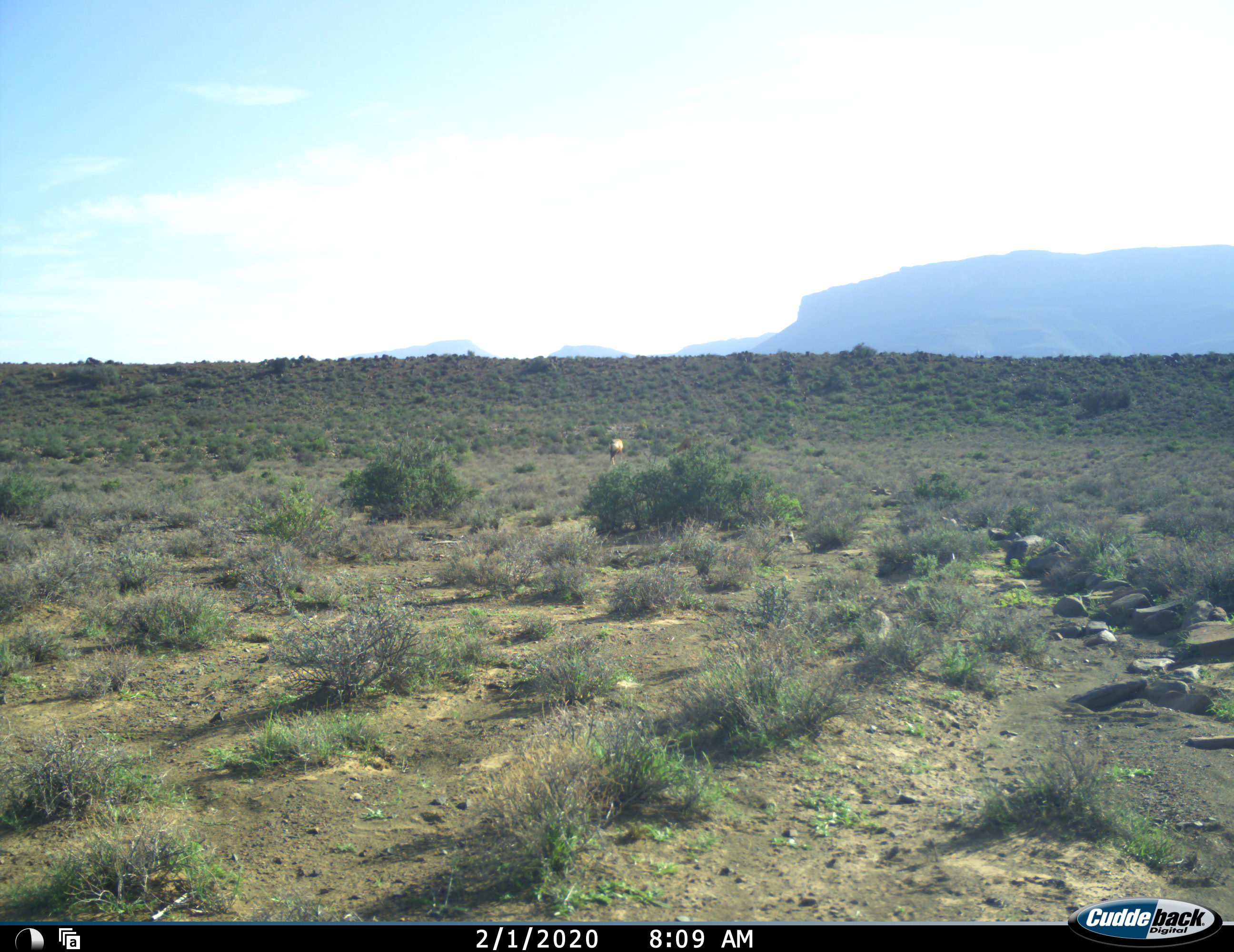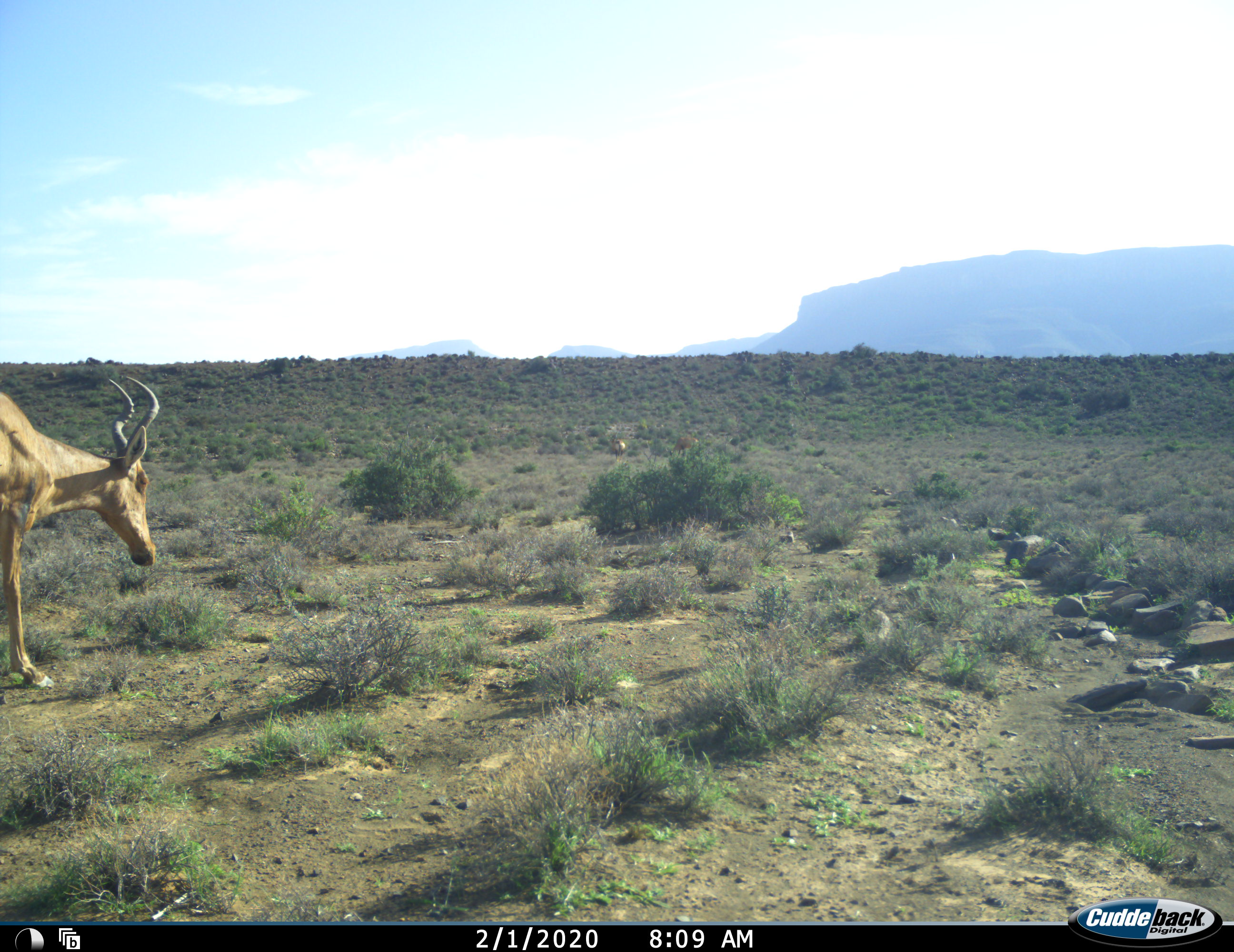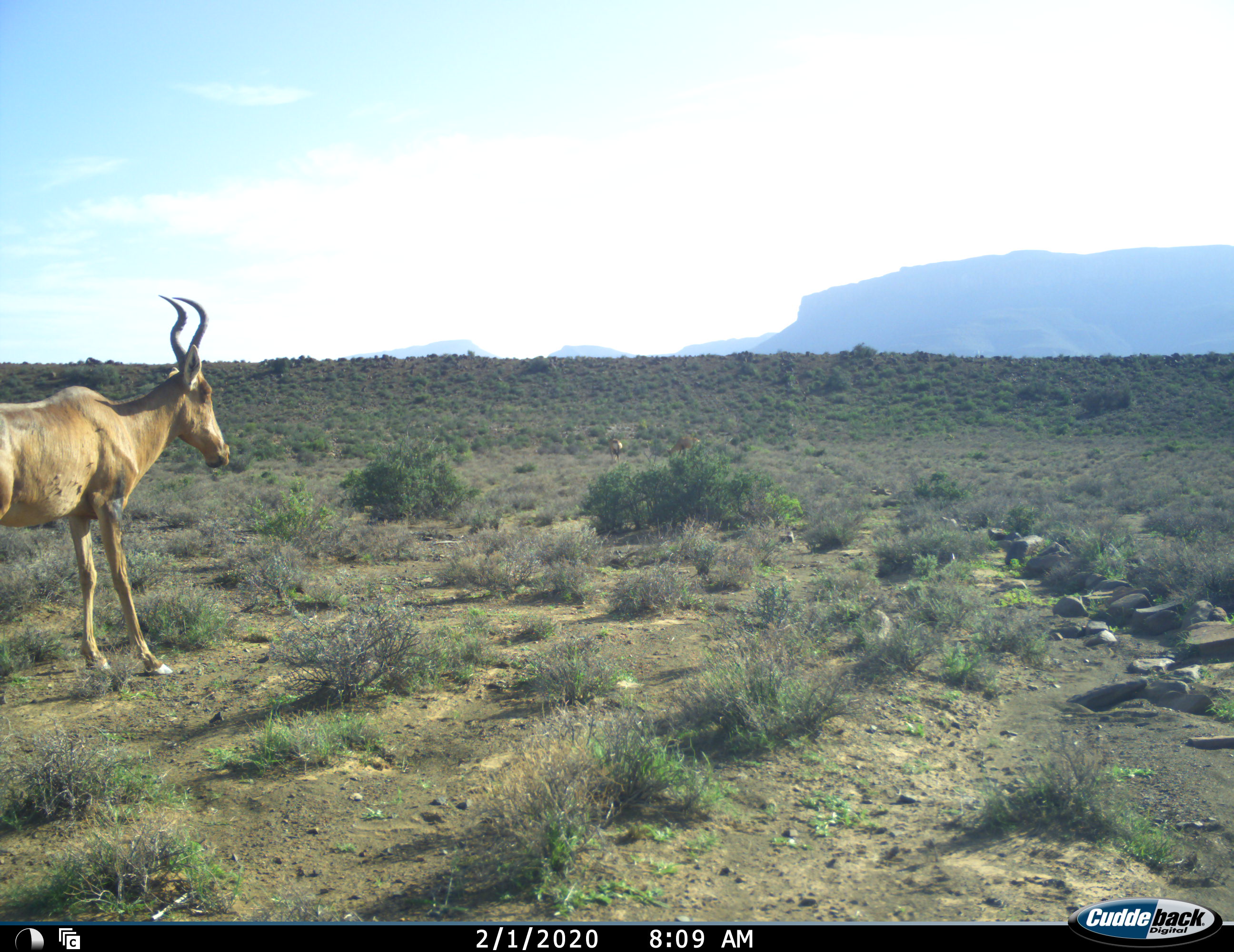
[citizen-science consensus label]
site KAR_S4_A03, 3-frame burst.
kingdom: Animalia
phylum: Chordata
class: Mammalia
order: Artiodactyla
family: Bovidae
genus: Alcelaphus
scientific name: Alcelaphus buselaphus caama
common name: red hartebeest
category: hartebeestred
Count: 3.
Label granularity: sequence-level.